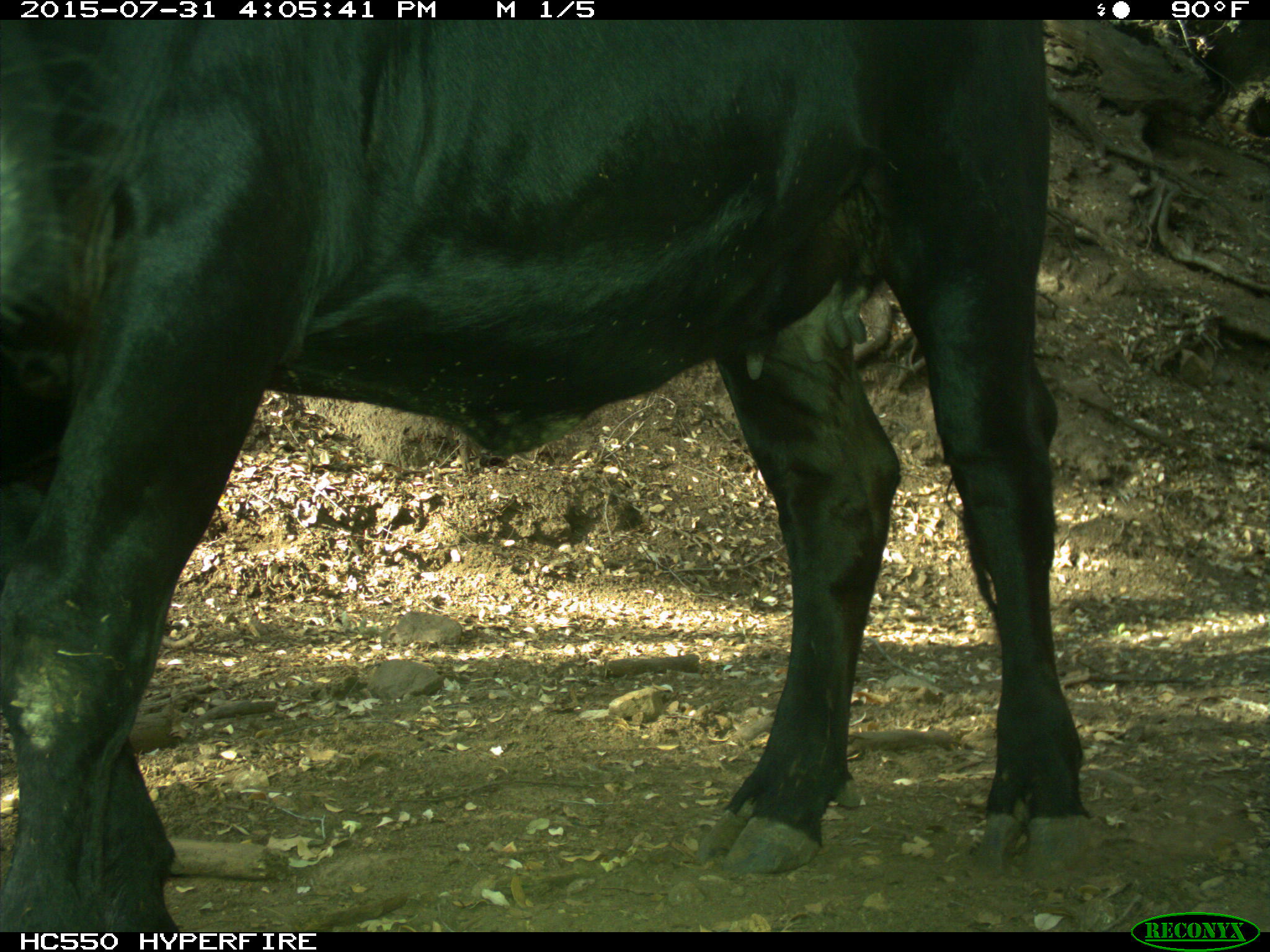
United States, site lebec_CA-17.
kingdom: Animalia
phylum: Chordata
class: Mammalia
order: Artiodactyla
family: Bovidae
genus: Bos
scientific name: Bos taurus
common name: domestic cow